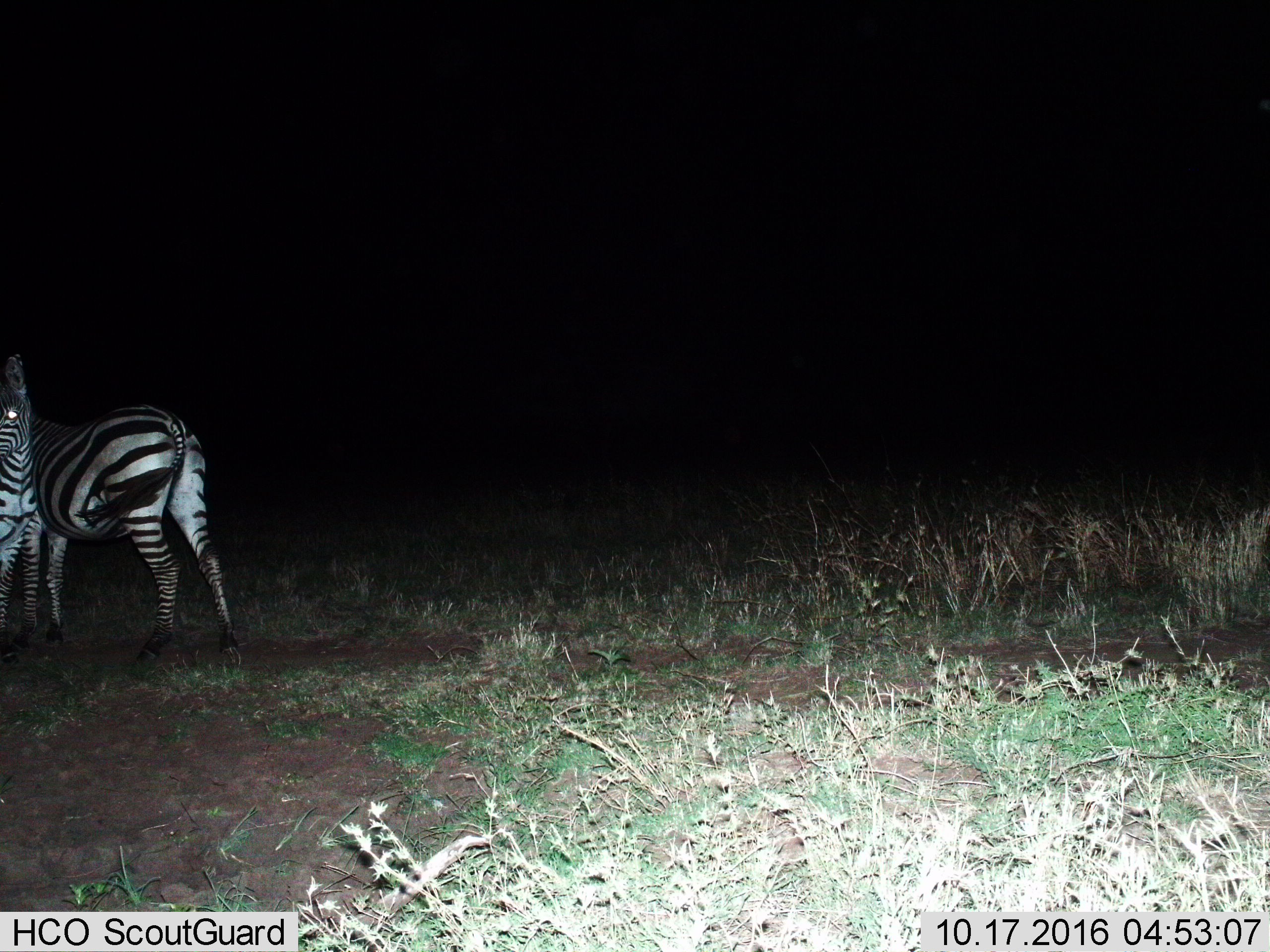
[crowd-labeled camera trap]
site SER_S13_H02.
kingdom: Animalia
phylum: Chordata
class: Mammalia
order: Perissodactyla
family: Equidae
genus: Equus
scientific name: Equus quagga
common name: plains zebra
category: zebraplains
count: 2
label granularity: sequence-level